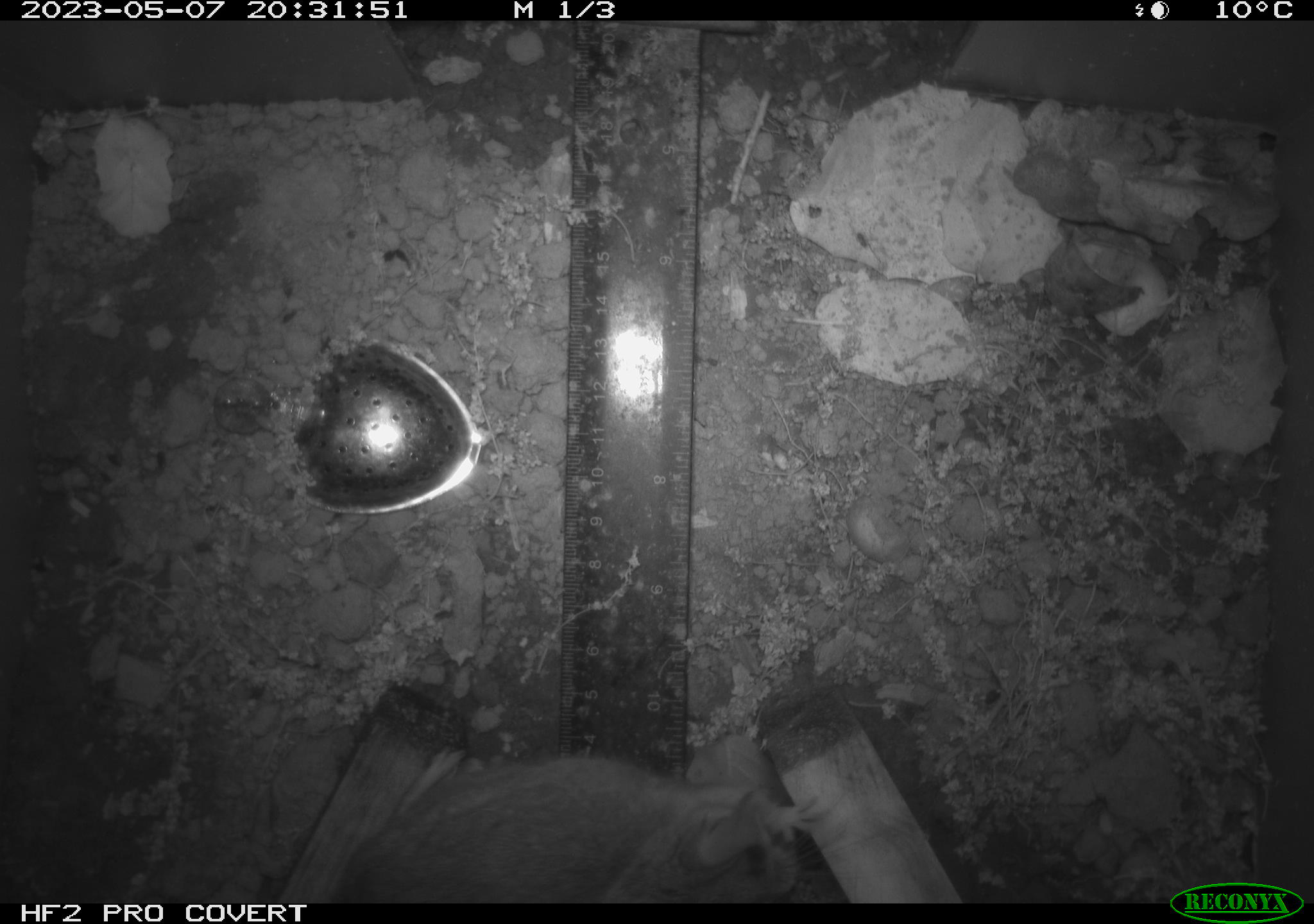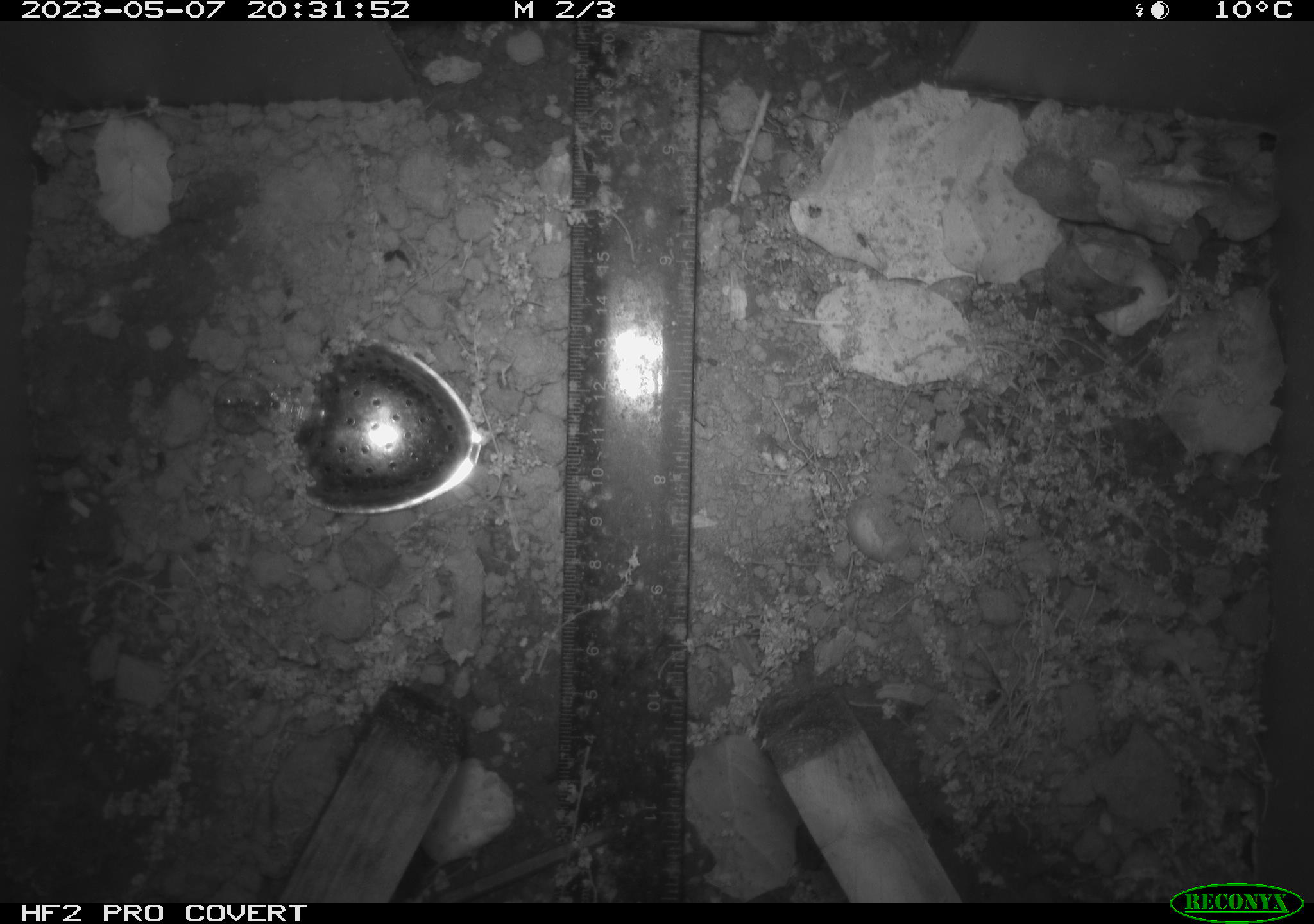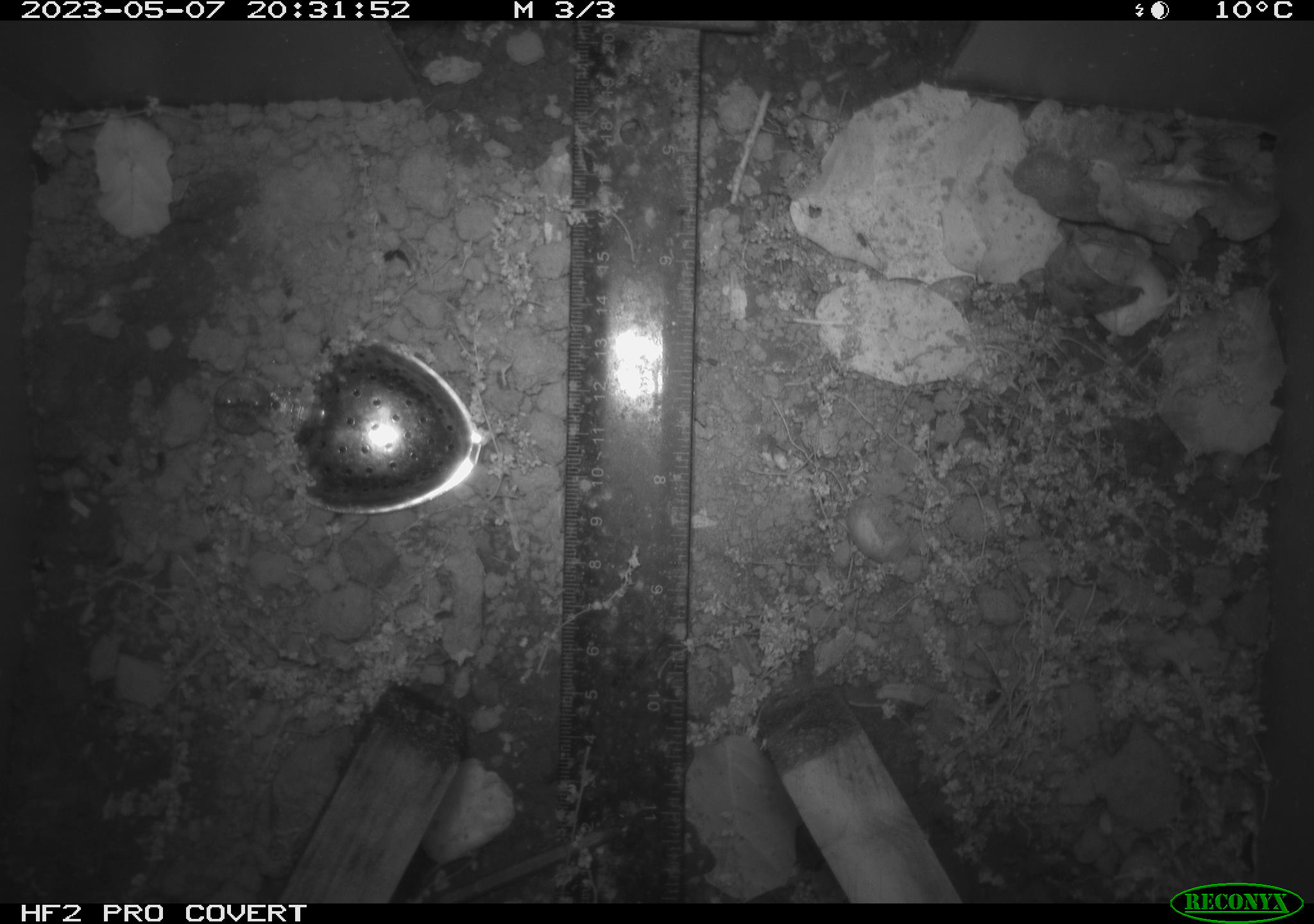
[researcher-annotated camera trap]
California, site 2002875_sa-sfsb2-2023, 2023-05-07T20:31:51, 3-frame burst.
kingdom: Animalia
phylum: Chordata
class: Mammalia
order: Rodentia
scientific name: Rodentia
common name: mouse species